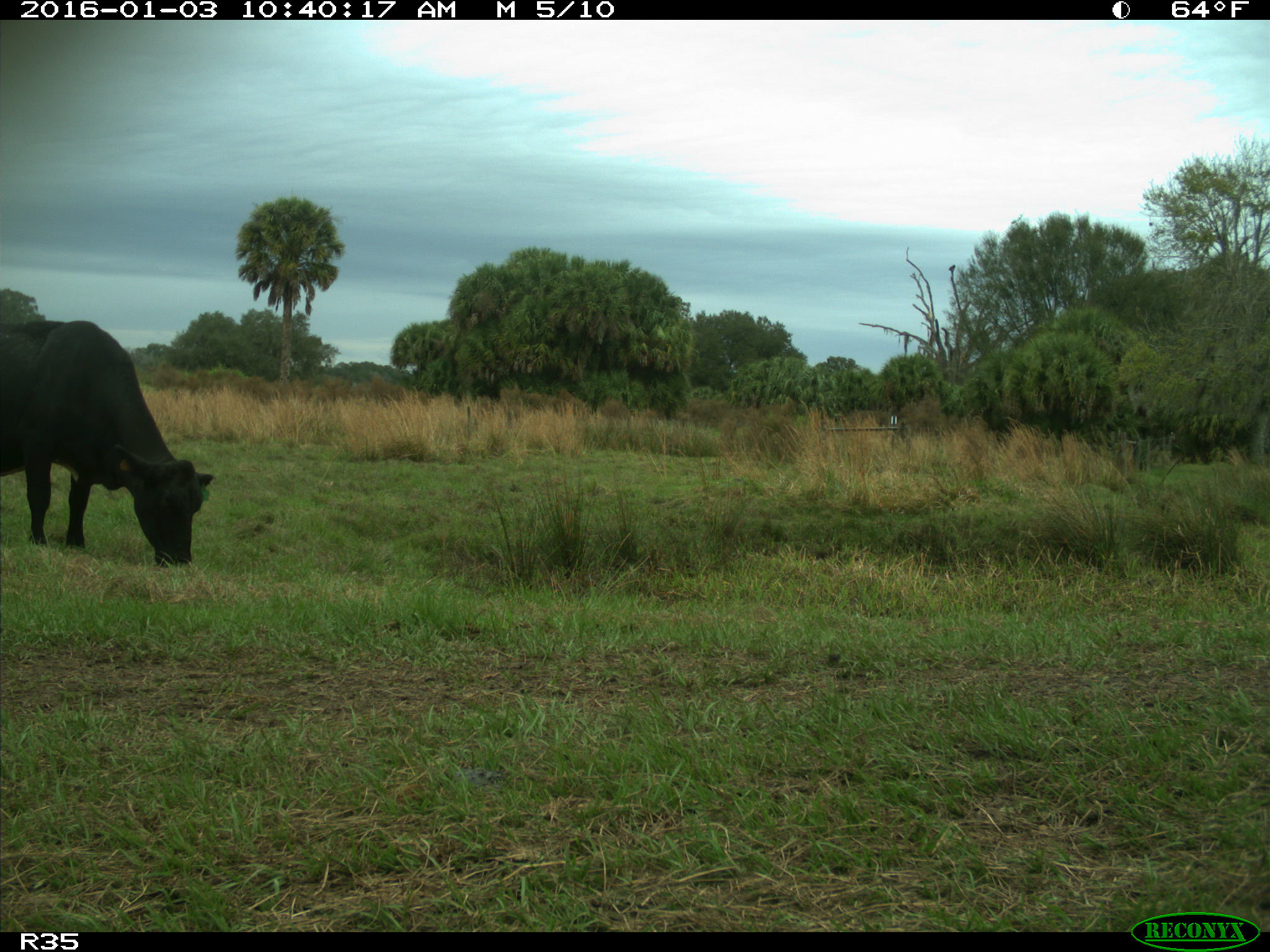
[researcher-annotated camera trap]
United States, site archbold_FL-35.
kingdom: Animalia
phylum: Chordata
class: Mammalia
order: Artiodactyla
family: Bovidae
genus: Bos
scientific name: Bos taurus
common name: domestic cow